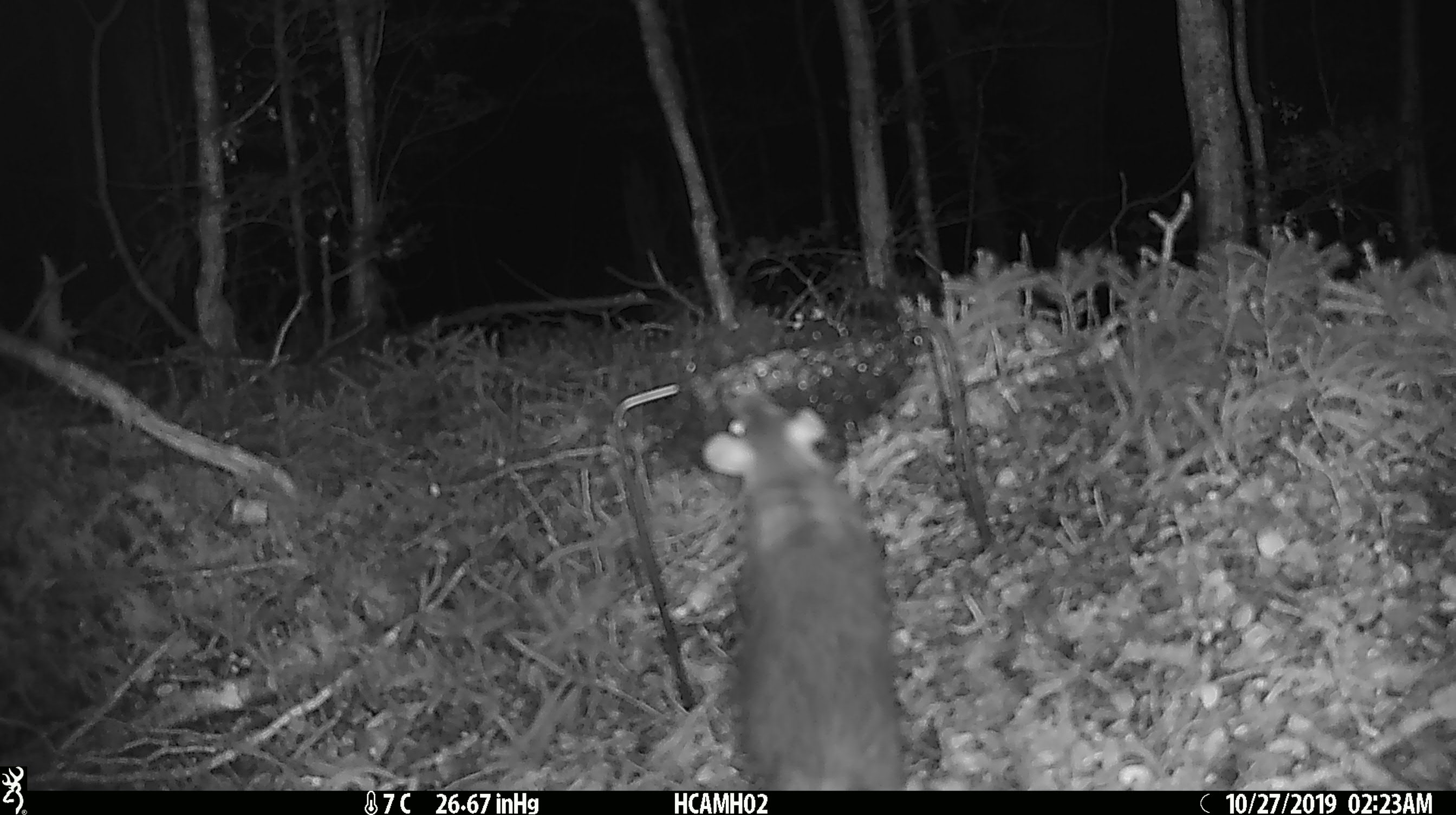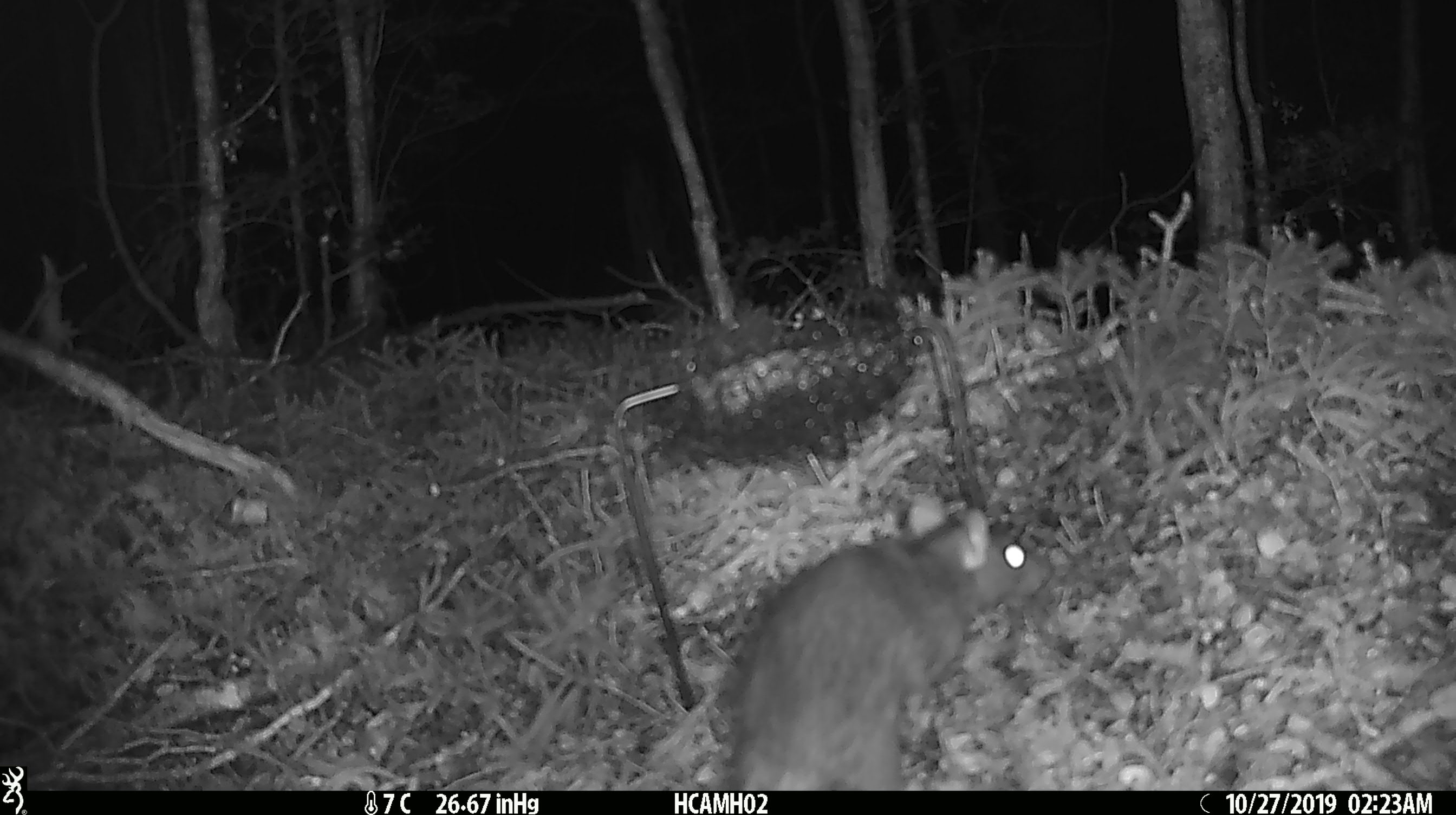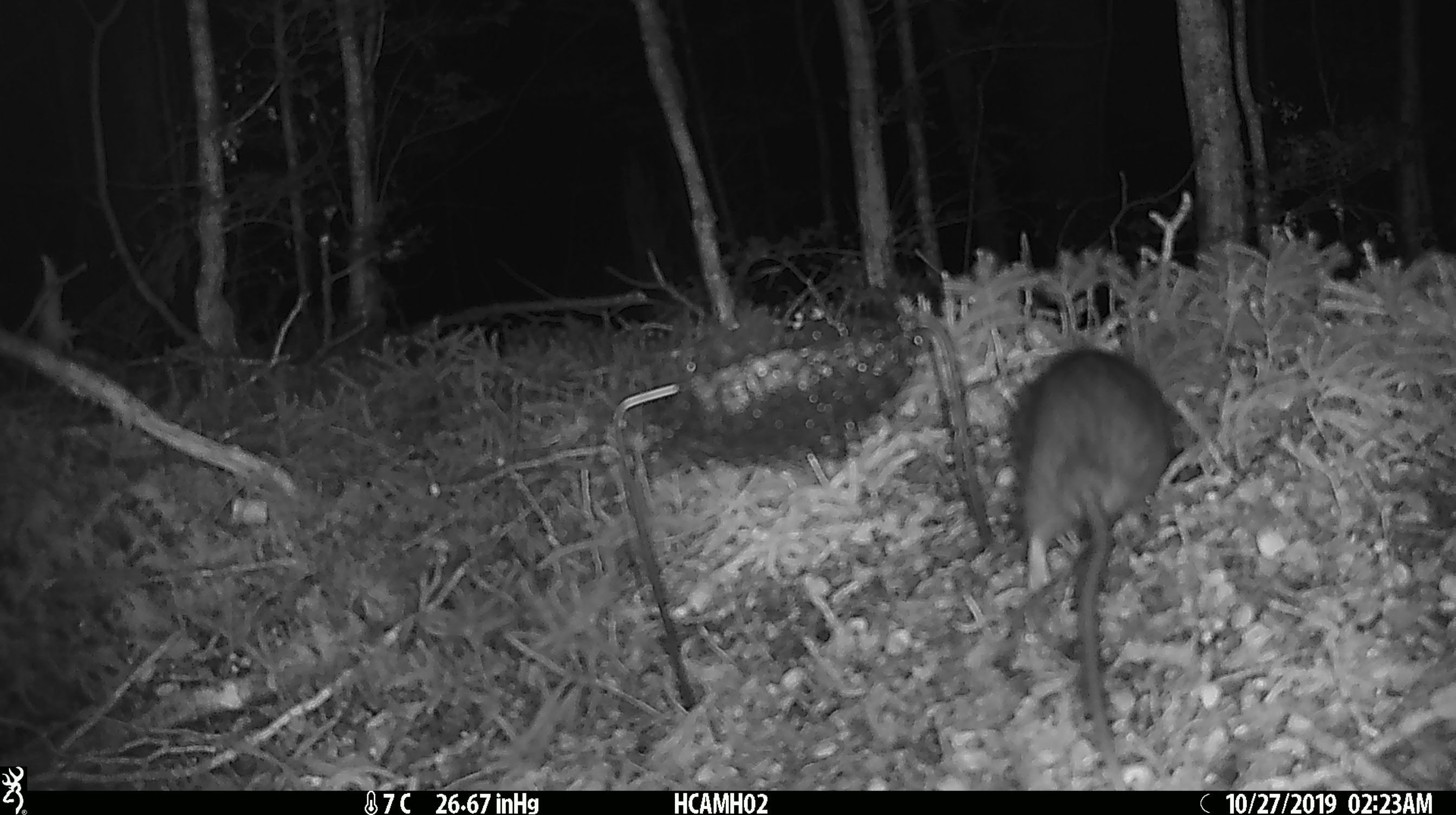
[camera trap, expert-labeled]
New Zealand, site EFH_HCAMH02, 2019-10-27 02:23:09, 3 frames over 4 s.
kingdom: Animalia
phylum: Chordata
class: Mammalia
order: Rodentia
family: Muridae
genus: Rattus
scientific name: Rattus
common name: rat